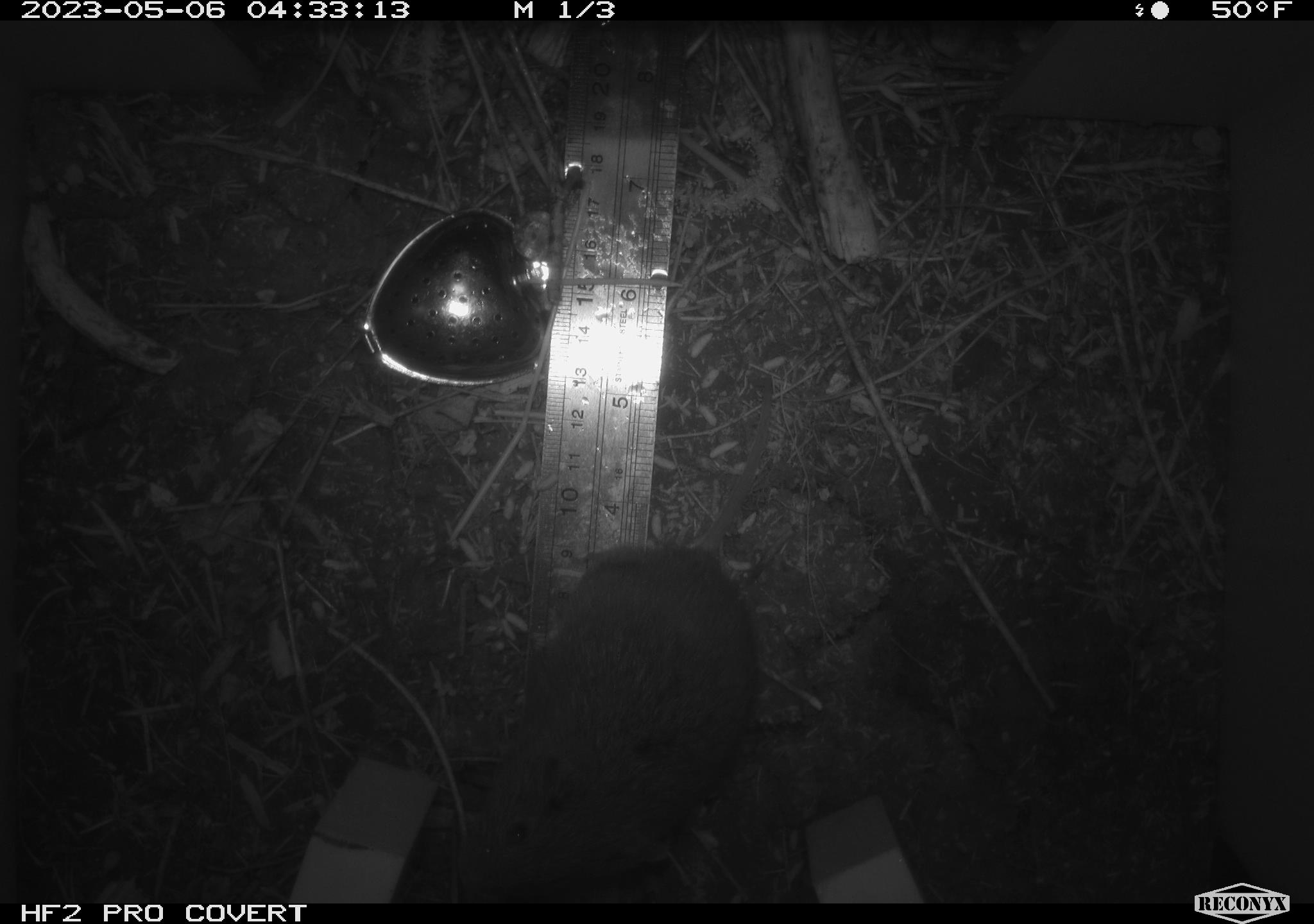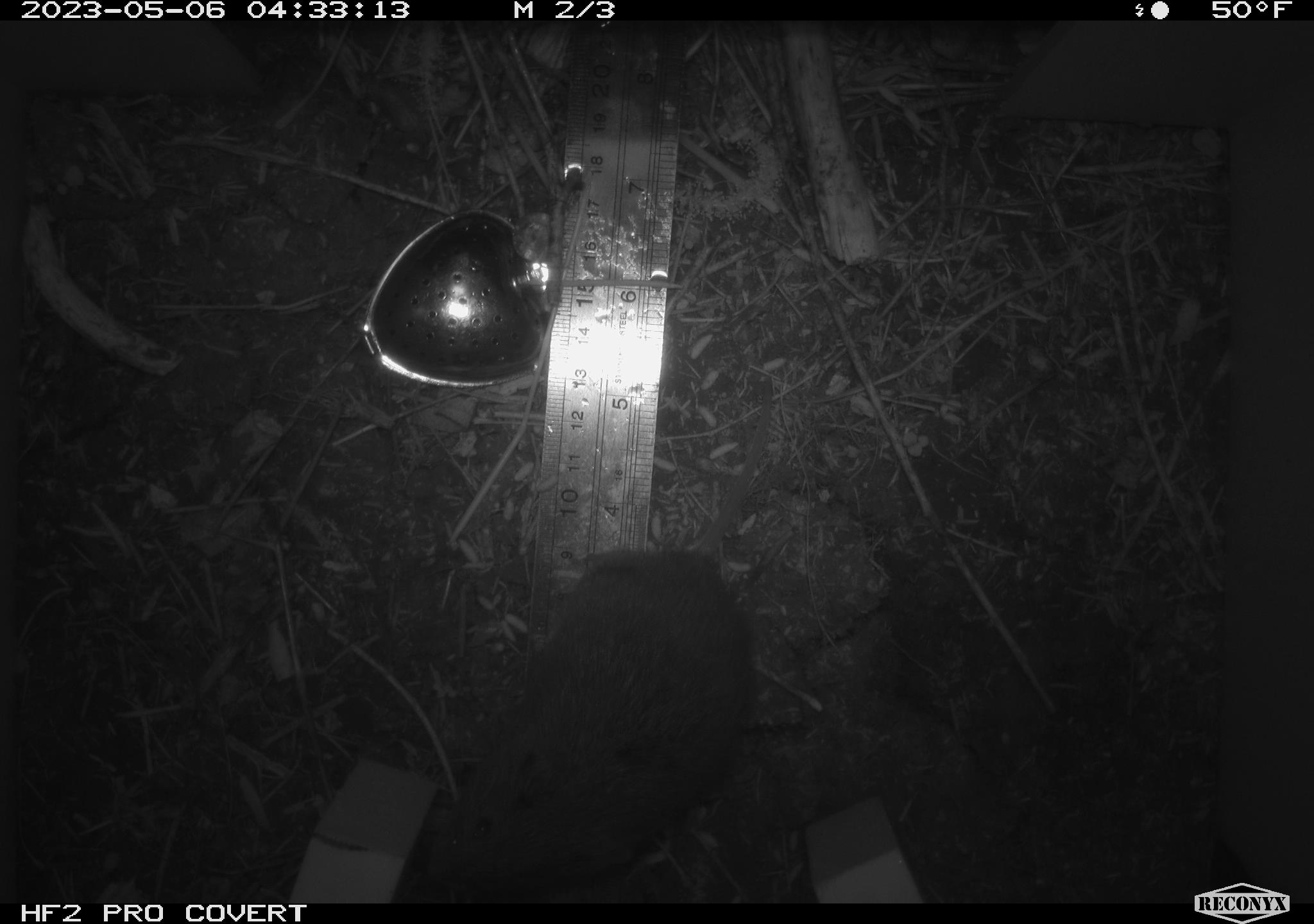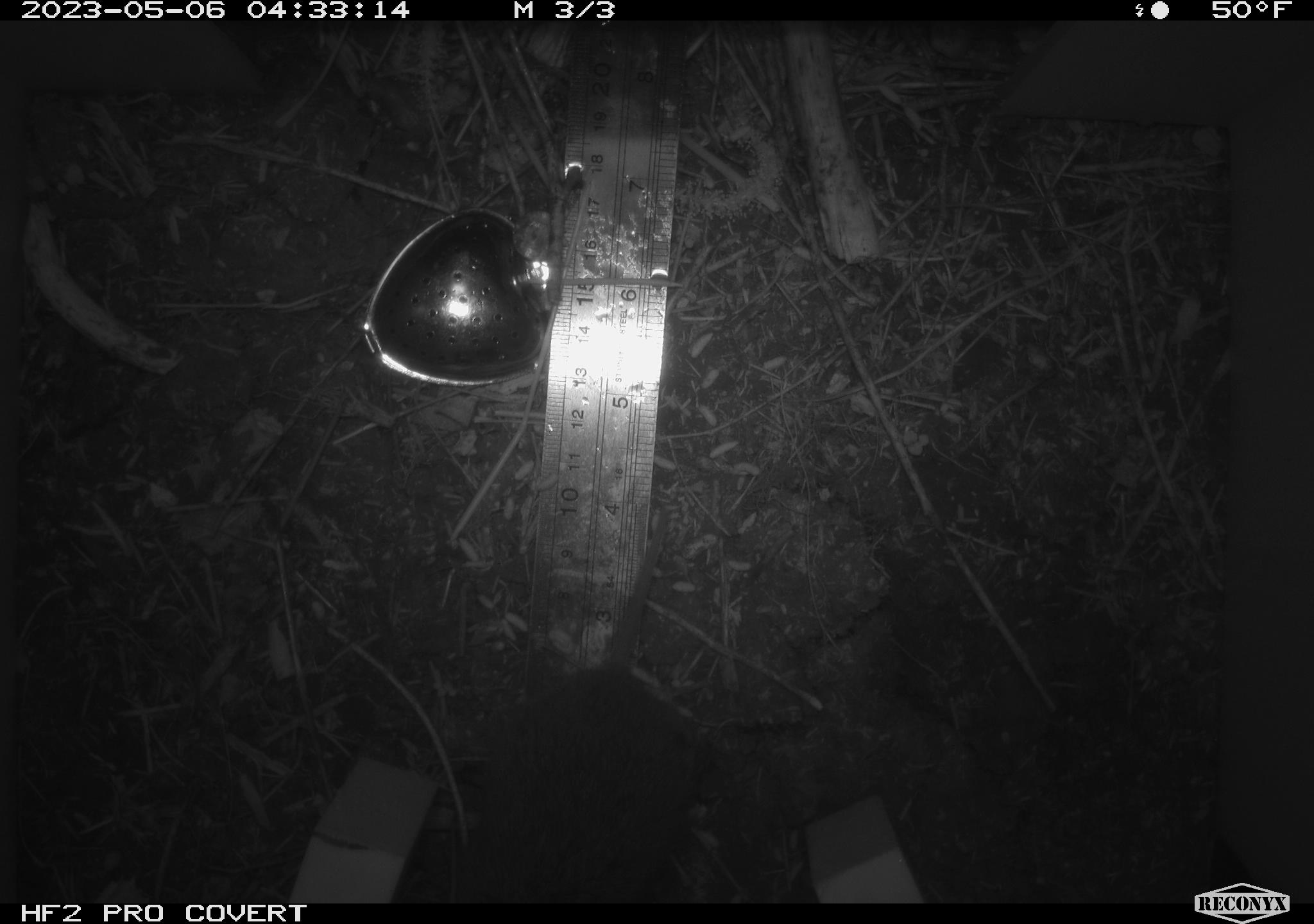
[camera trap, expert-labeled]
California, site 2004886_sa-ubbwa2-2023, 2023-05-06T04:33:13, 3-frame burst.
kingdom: Animalia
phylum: Chordata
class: Mammalia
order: Rodentia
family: Cricetidae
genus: Microtus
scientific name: Microtus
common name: meadow vole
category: microtus species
Microtus species (meadow vole) (Microtus).